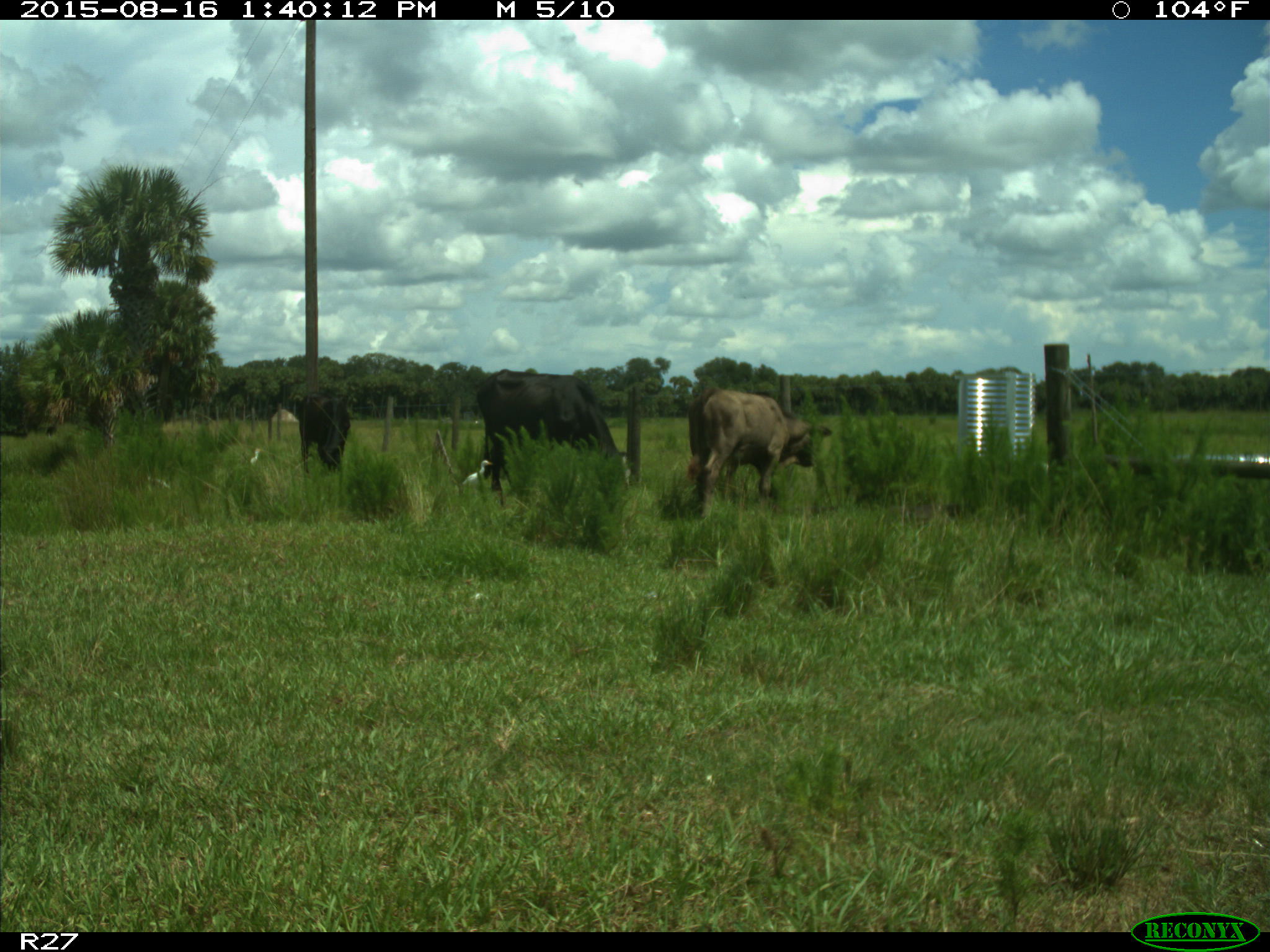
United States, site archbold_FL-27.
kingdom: Animalia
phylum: Chordata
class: Mammalia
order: Artiodactyla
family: Bovidae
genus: Bos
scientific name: Bos taurus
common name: domestic cow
Bos taurus (domestic cow).